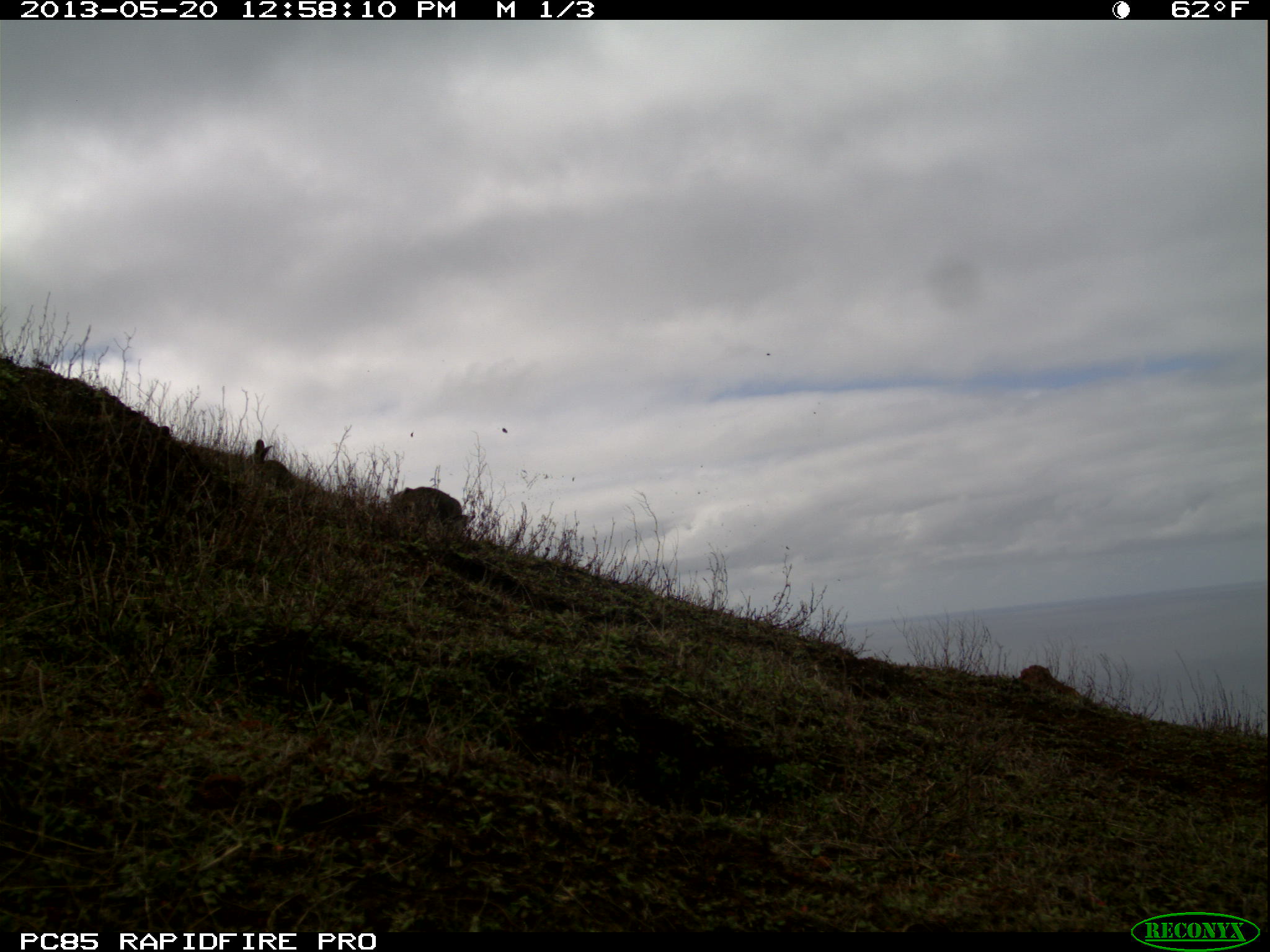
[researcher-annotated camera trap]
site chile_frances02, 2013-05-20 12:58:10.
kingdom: Animalia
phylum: Chordata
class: Mammalia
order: Lagomorpha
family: Leporidae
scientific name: Leporidae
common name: rabbits and hares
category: rabbit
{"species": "rabbit (rabbits and hares) (Leporidae)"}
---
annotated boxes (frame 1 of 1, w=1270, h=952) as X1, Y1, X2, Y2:
rabbit: 384, 484, 463, 537; 247, 436, 297, 491